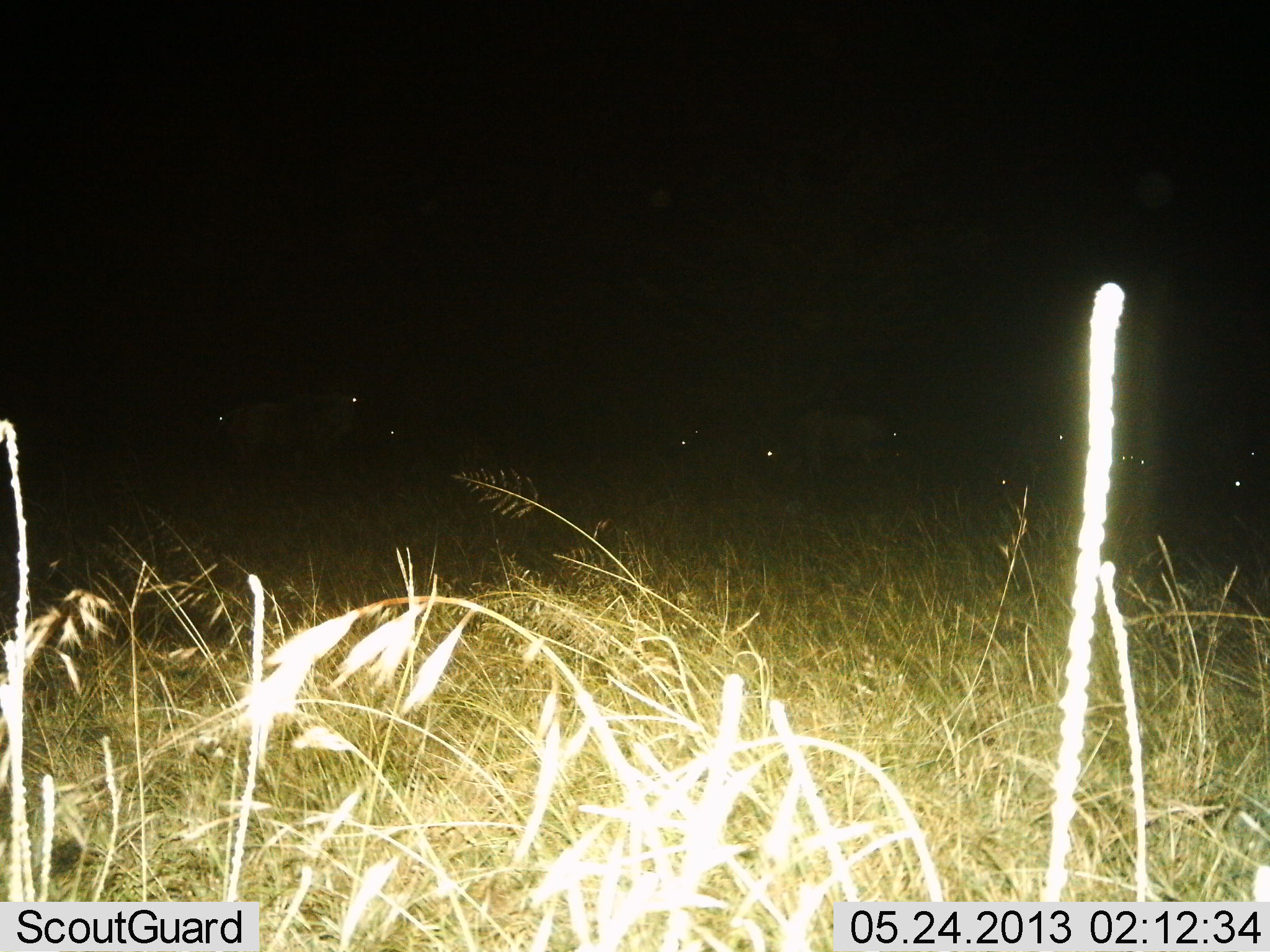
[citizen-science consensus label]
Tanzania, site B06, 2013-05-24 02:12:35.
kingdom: Animalia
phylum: Chordata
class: Mammalia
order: Artiodactyla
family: Bovidae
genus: Connochaetes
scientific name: Connochaetes taurinus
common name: blue wildebeest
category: wildebeest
Wildebeest (blue wildebeest) (Connochaetes taurinus), count 11-50. Behavior (volunteer vote fractions): standing 64%, resting 36%, moving 9%, interacting 0%. Young present (vote fraction): 0%. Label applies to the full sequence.